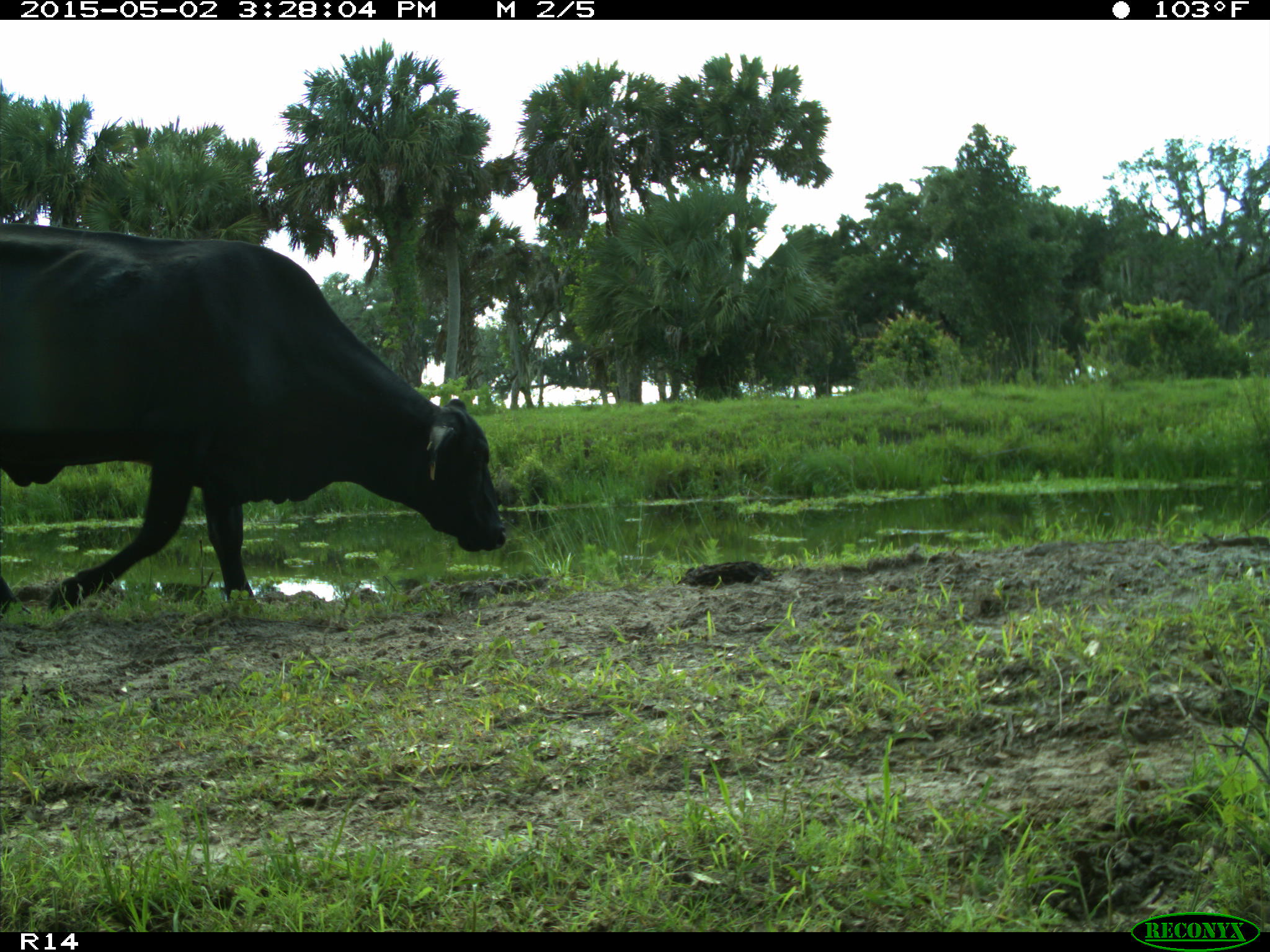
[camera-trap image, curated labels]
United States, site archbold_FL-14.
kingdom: Animalia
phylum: Chordata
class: Mammalia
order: Artiodactyla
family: Bovidae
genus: Bos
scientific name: Bos taurus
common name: domestic cow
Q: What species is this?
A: Bos taurus (domestic cow).